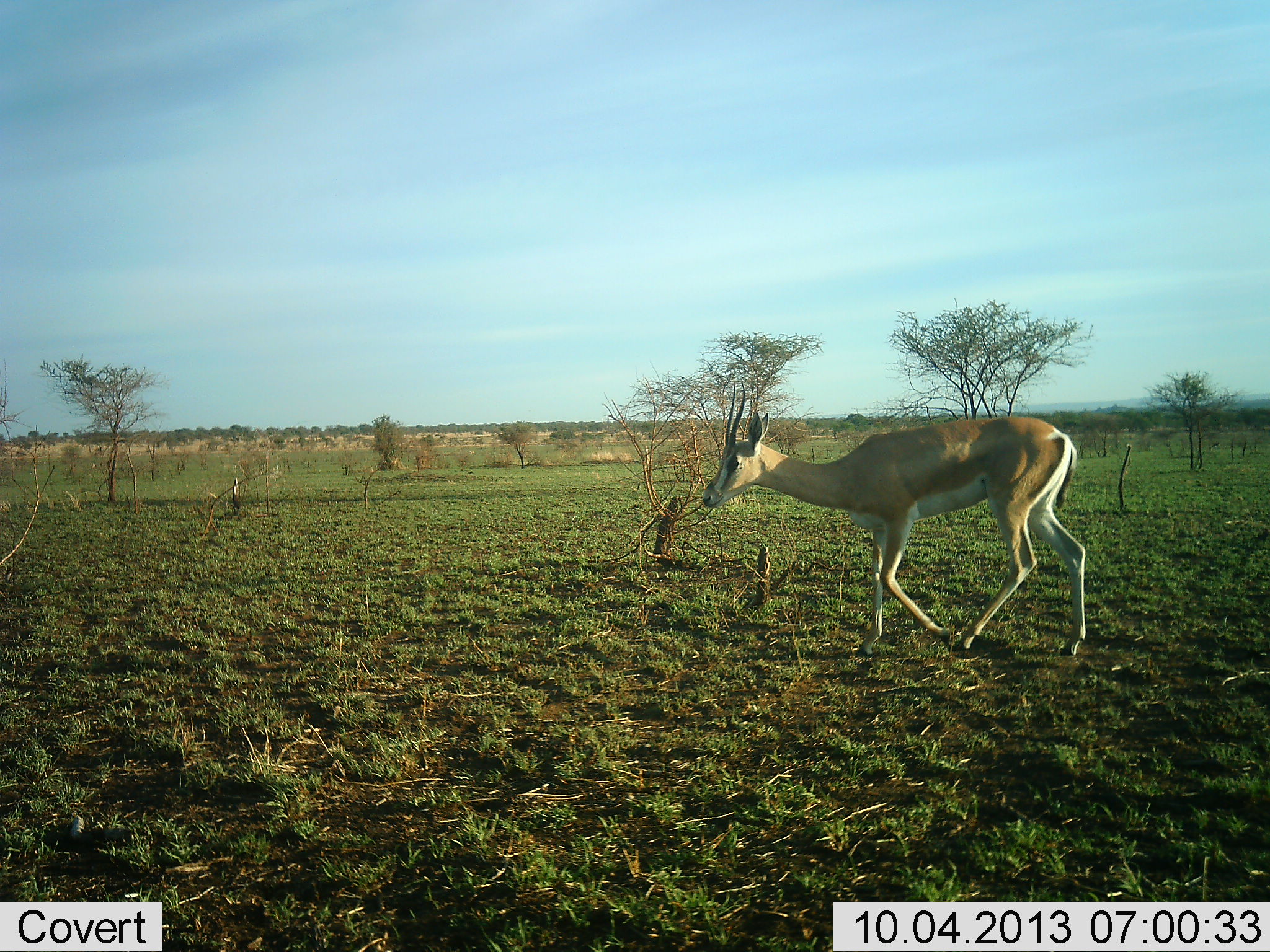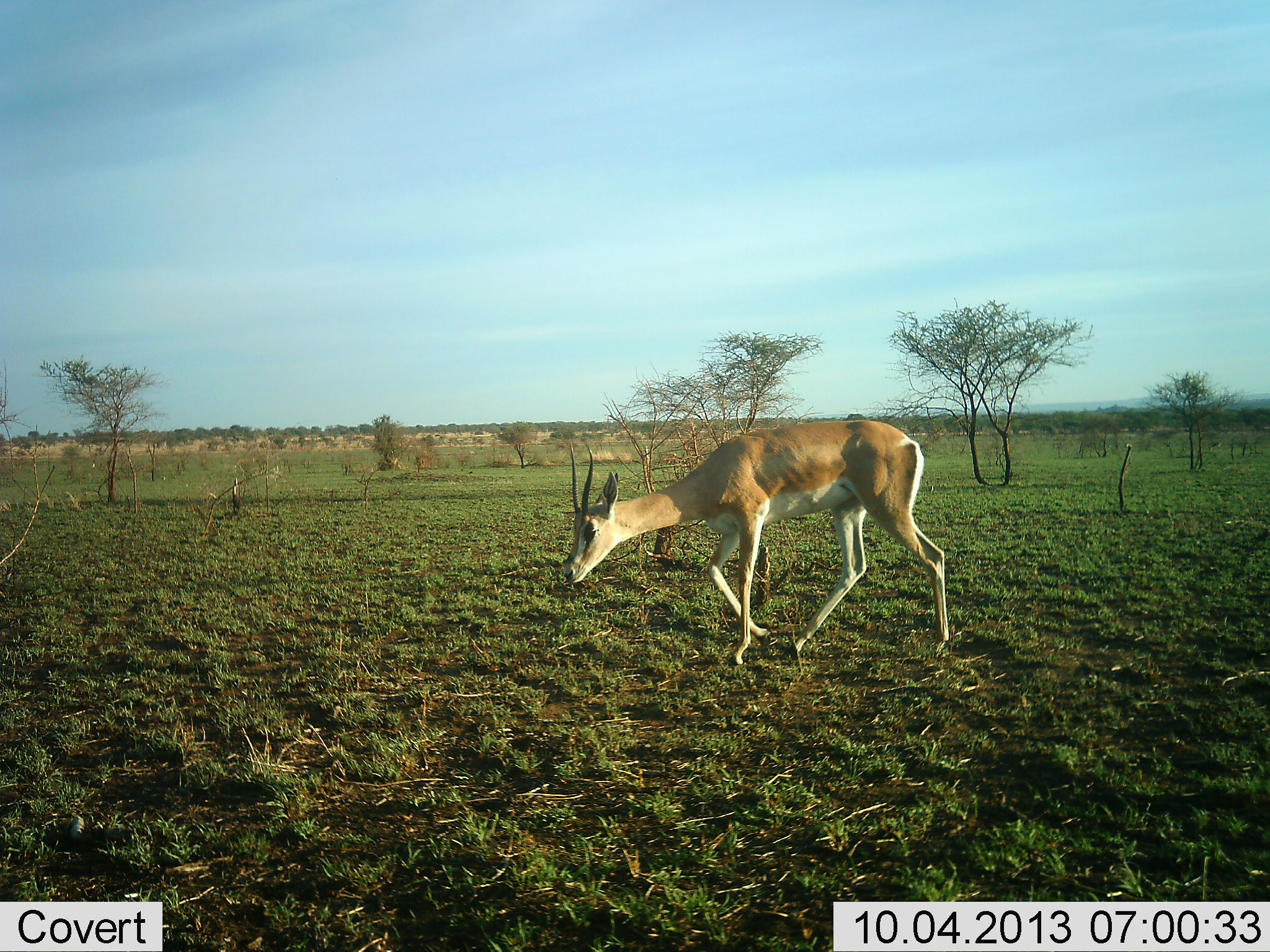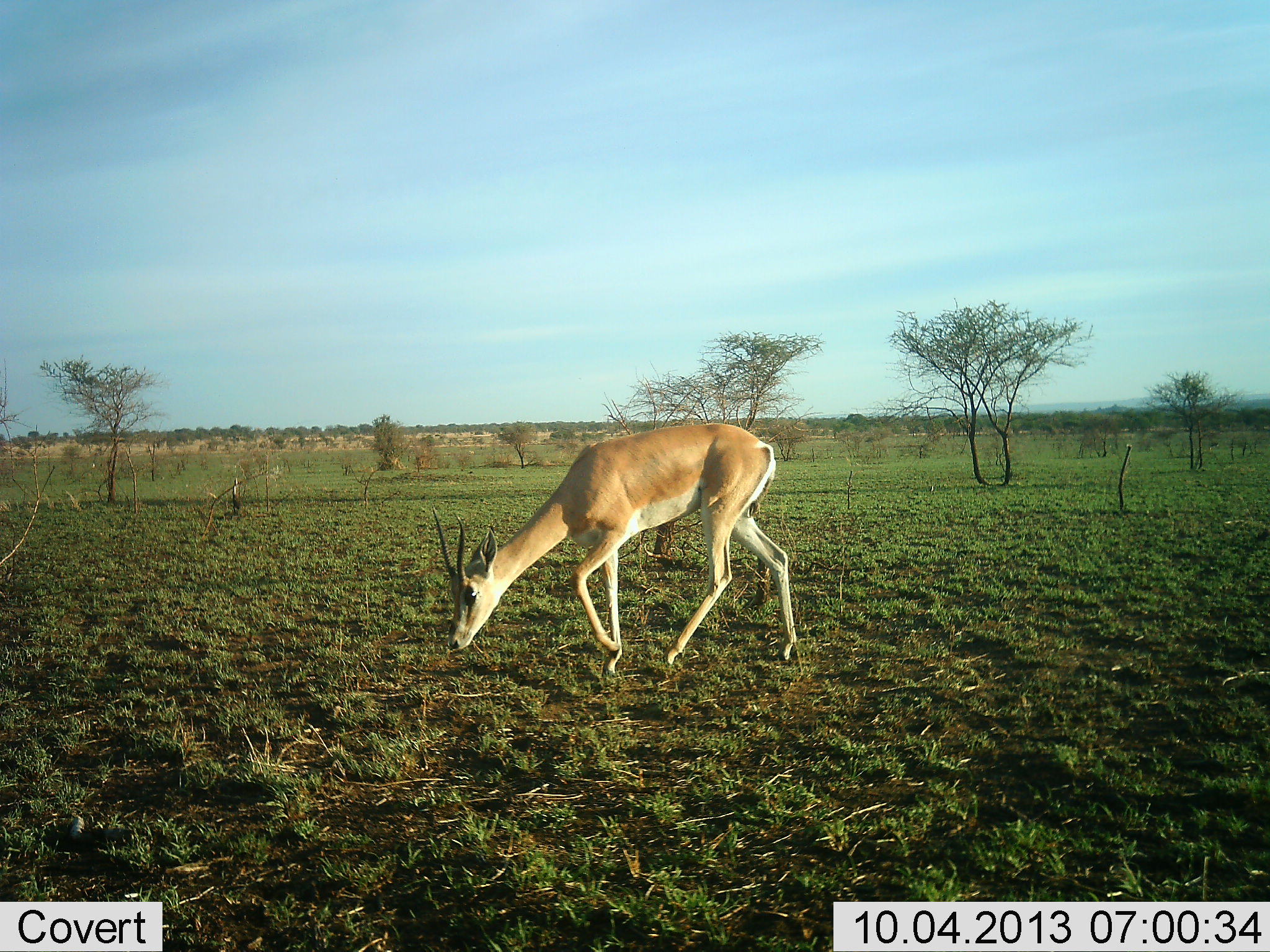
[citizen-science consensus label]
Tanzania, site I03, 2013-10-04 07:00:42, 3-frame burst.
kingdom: Animalia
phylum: Chordata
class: Mammalia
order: Artiodactyla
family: Bovidae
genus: Nanger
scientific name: Nanger granti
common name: grant's gazelle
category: gazellegrants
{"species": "gazellegrants (grant's gazelle) (Nanger granti)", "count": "1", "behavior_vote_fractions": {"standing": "5%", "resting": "0%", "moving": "95%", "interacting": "0%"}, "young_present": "0%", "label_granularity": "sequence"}